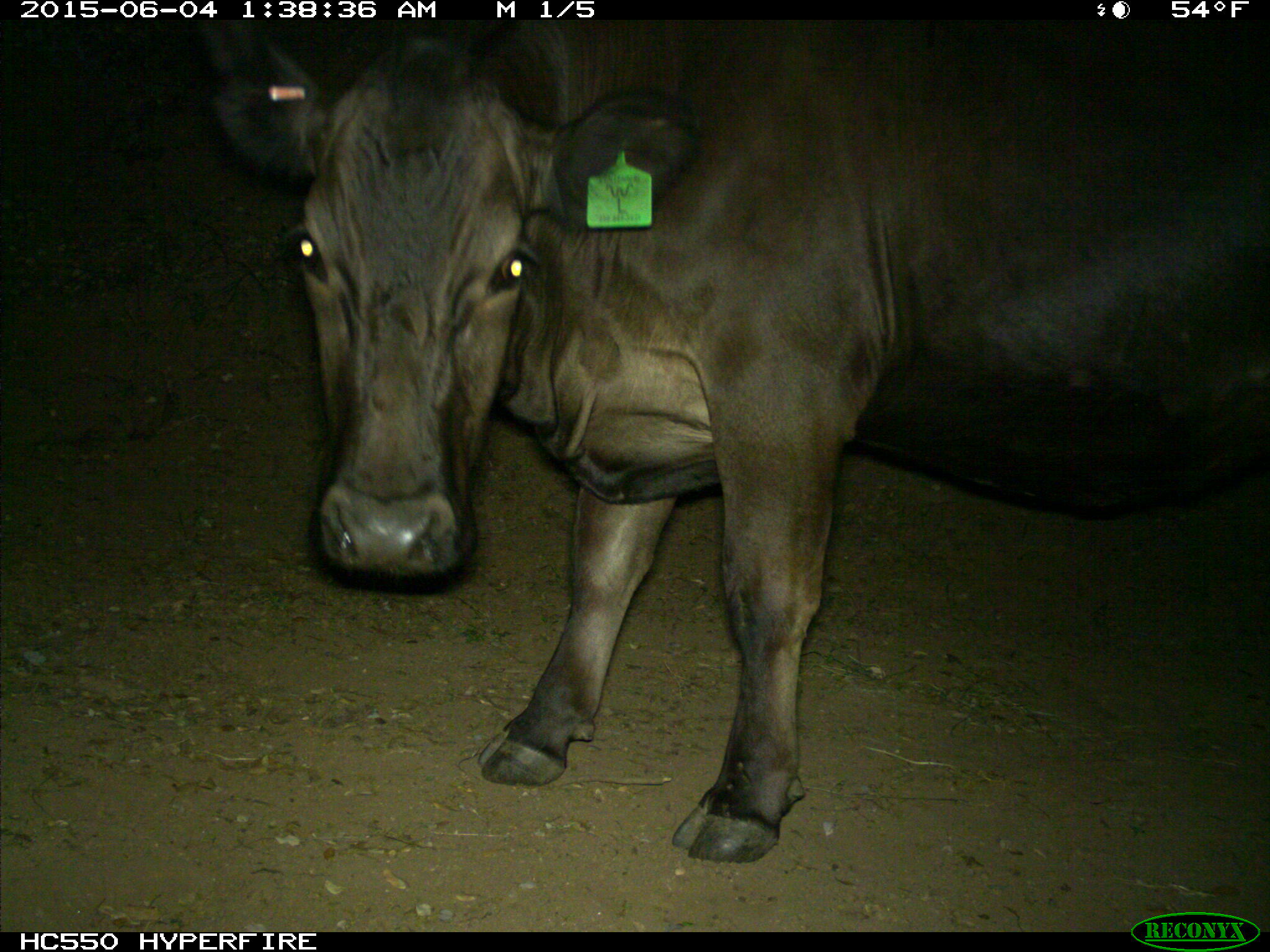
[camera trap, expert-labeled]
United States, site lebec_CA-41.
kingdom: Animalia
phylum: Chordata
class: Mammalia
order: Artiodactyla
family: Bovidae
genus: Bos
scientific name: Bos taurus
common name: domestic cow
Bos taurus (domestic cow).